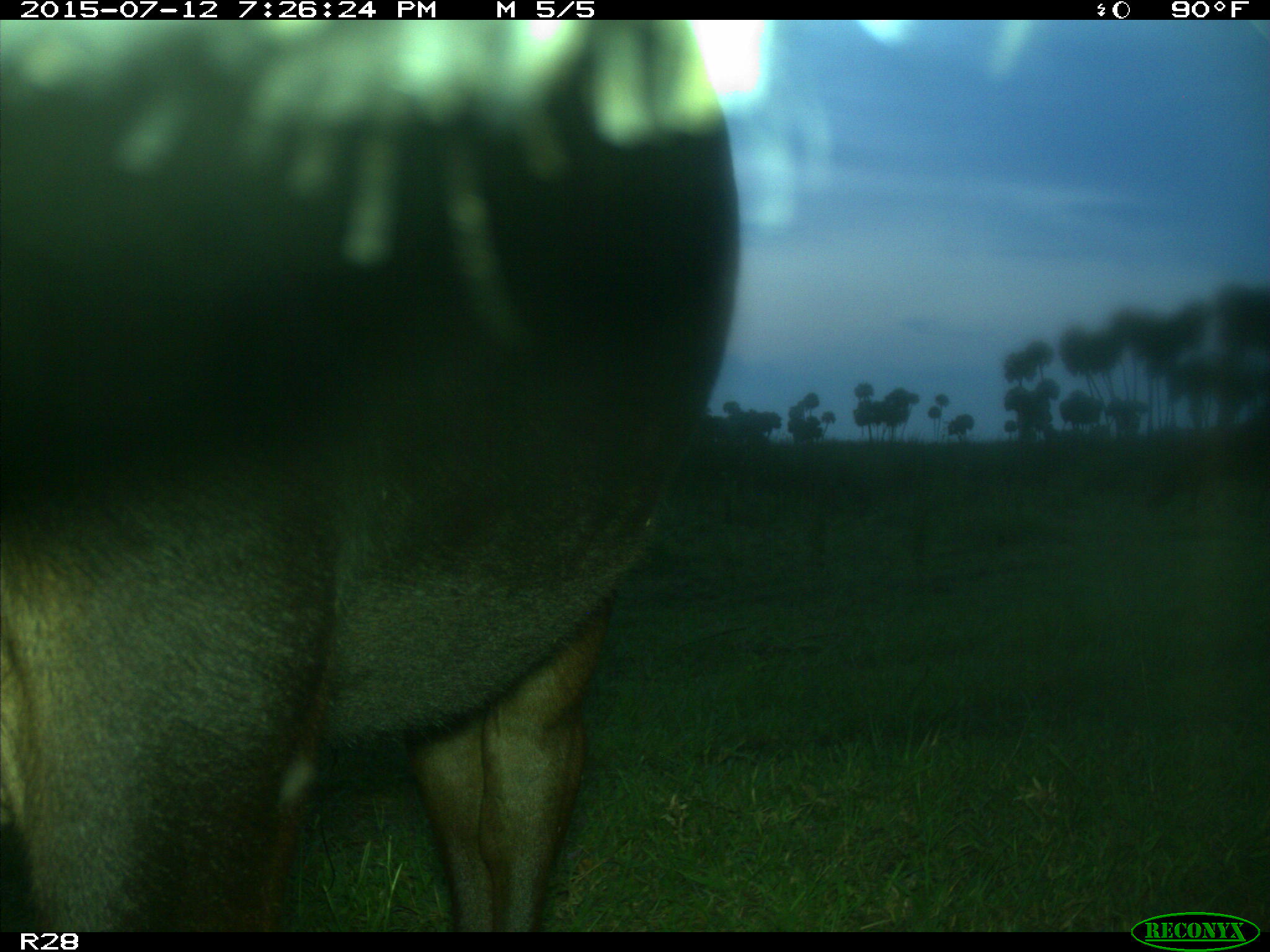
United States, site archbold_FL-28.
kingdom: Animalia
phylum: Chordata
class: Mammalia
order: Artiodactyla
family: Bovidae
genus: Bos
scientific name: Bos taurus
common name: domestic cow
Bos taurus (domestic cow).